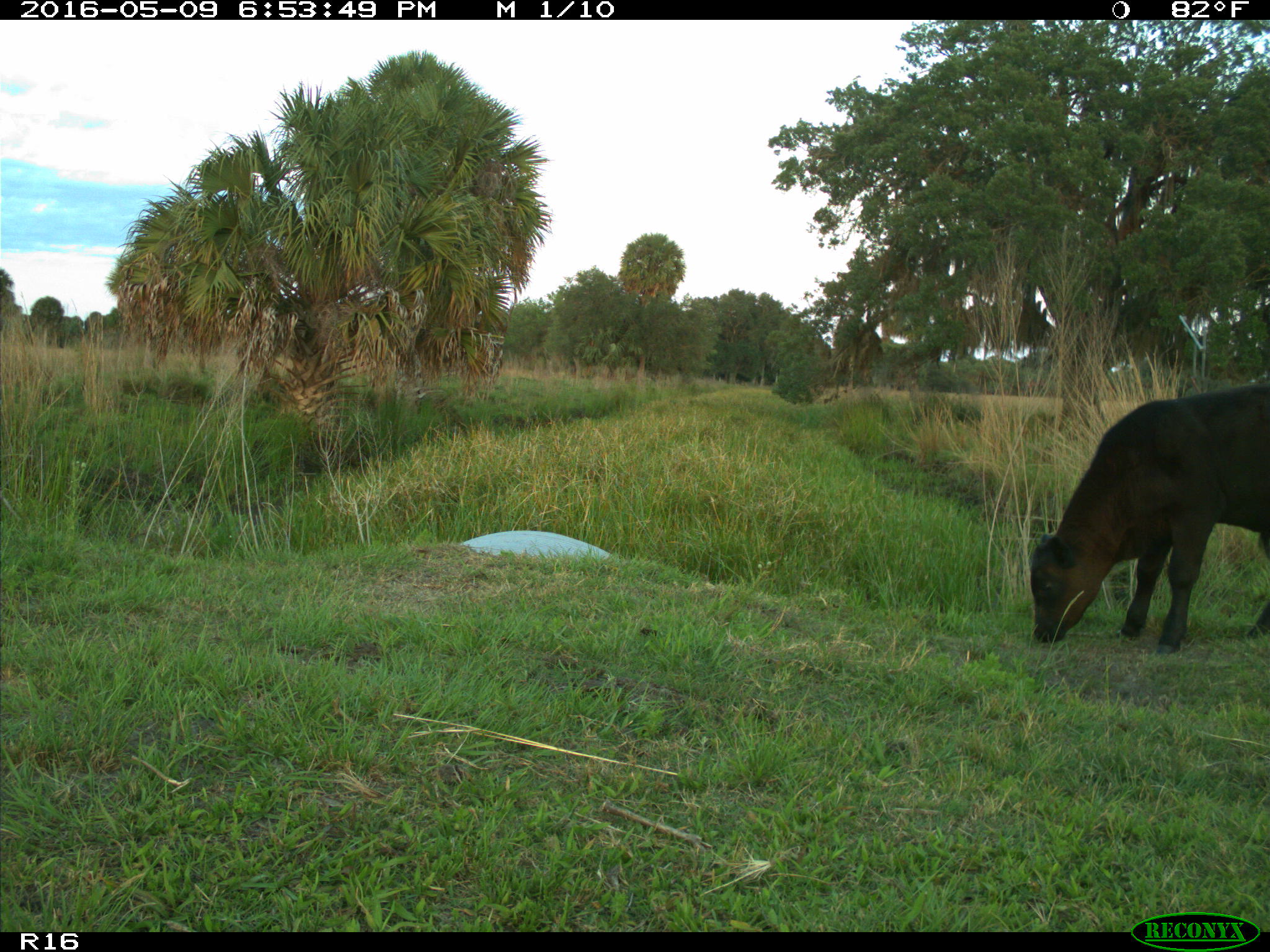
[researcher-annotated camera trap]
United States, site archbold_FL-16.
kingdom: Animalia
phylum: Chordata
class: Mammalia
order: Artiodactyla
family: Bovidae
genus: Bos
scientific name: Bos taurus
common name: domestic cow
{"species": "Bos taurus (domestic cow)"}